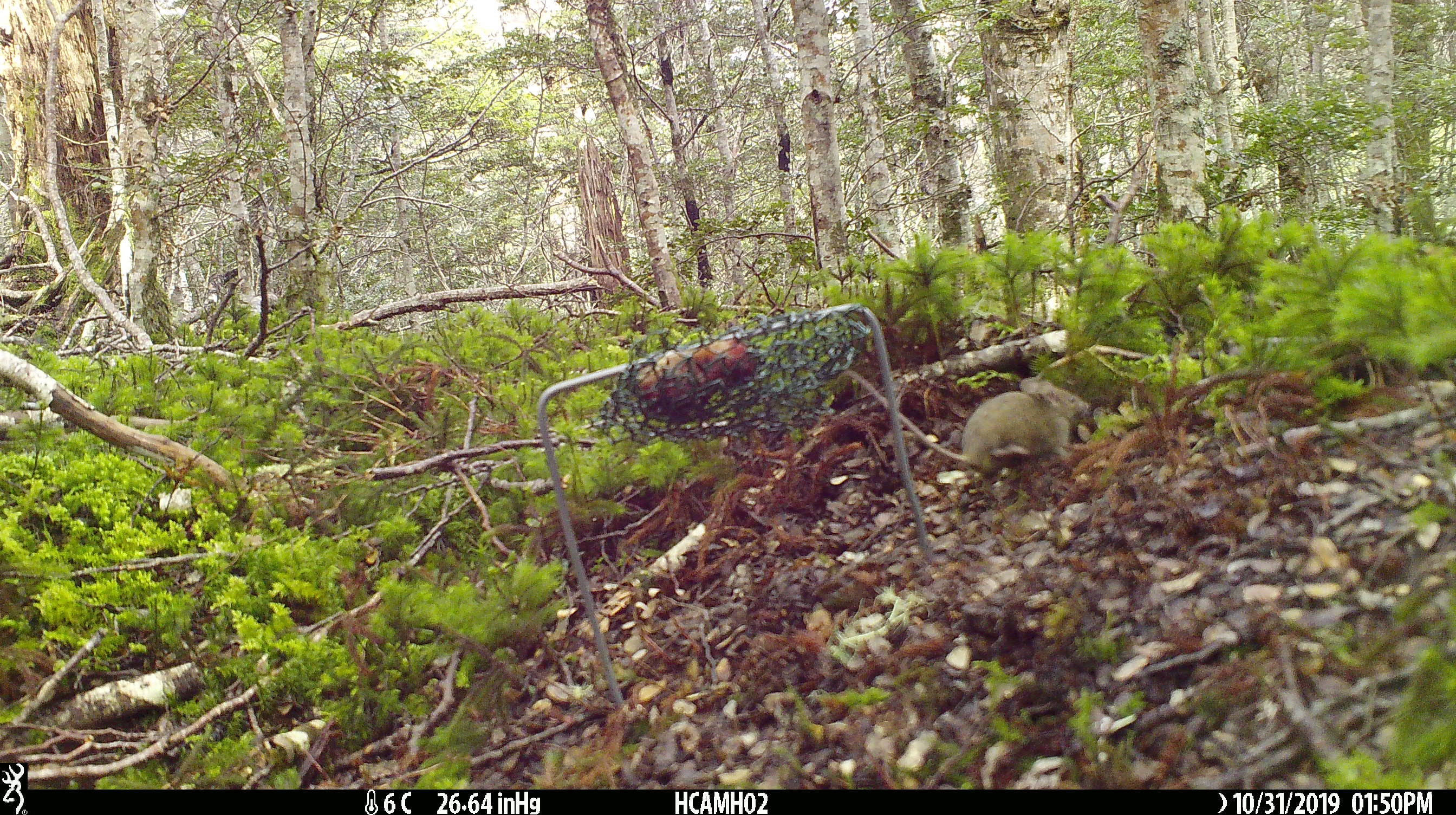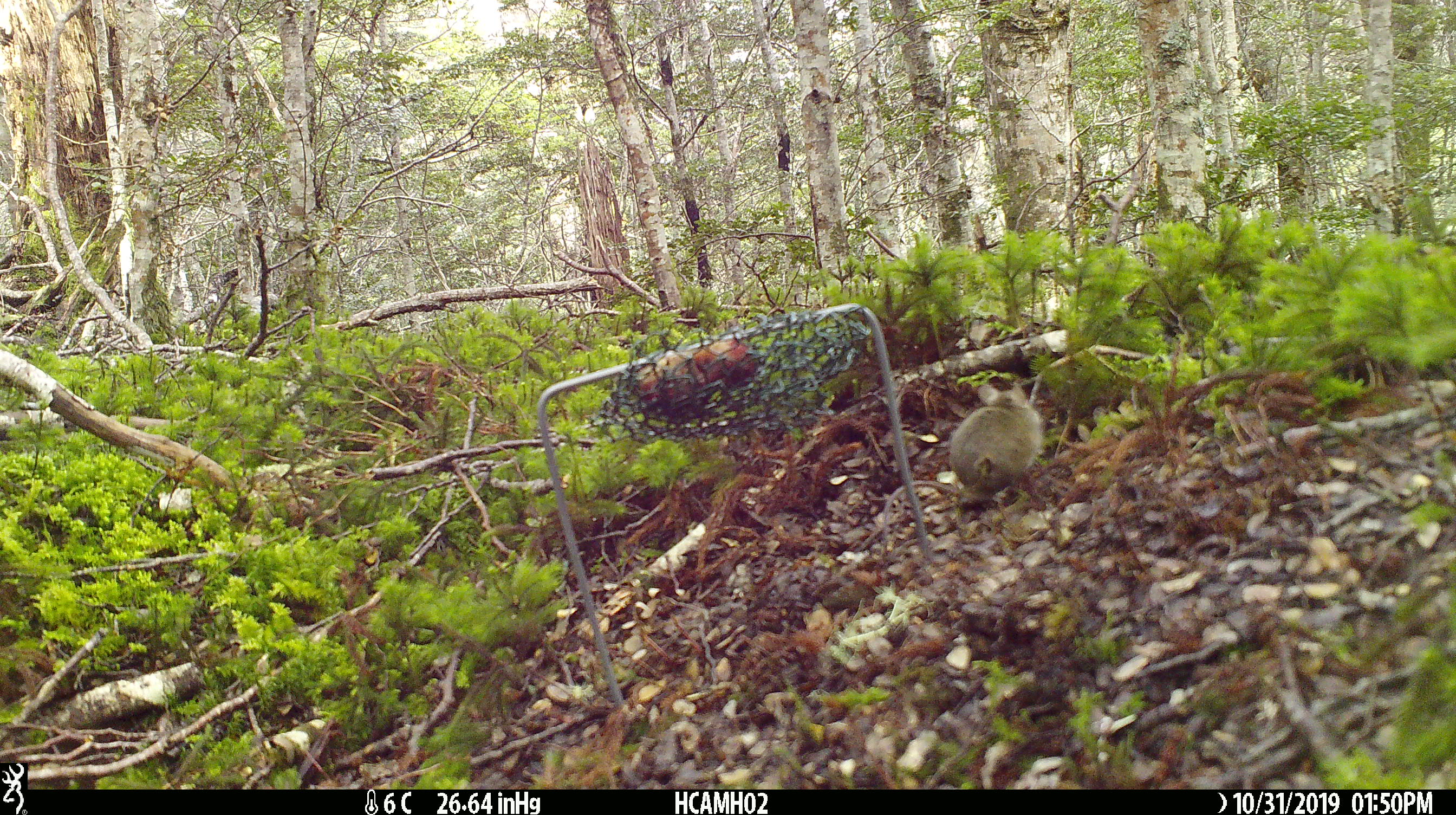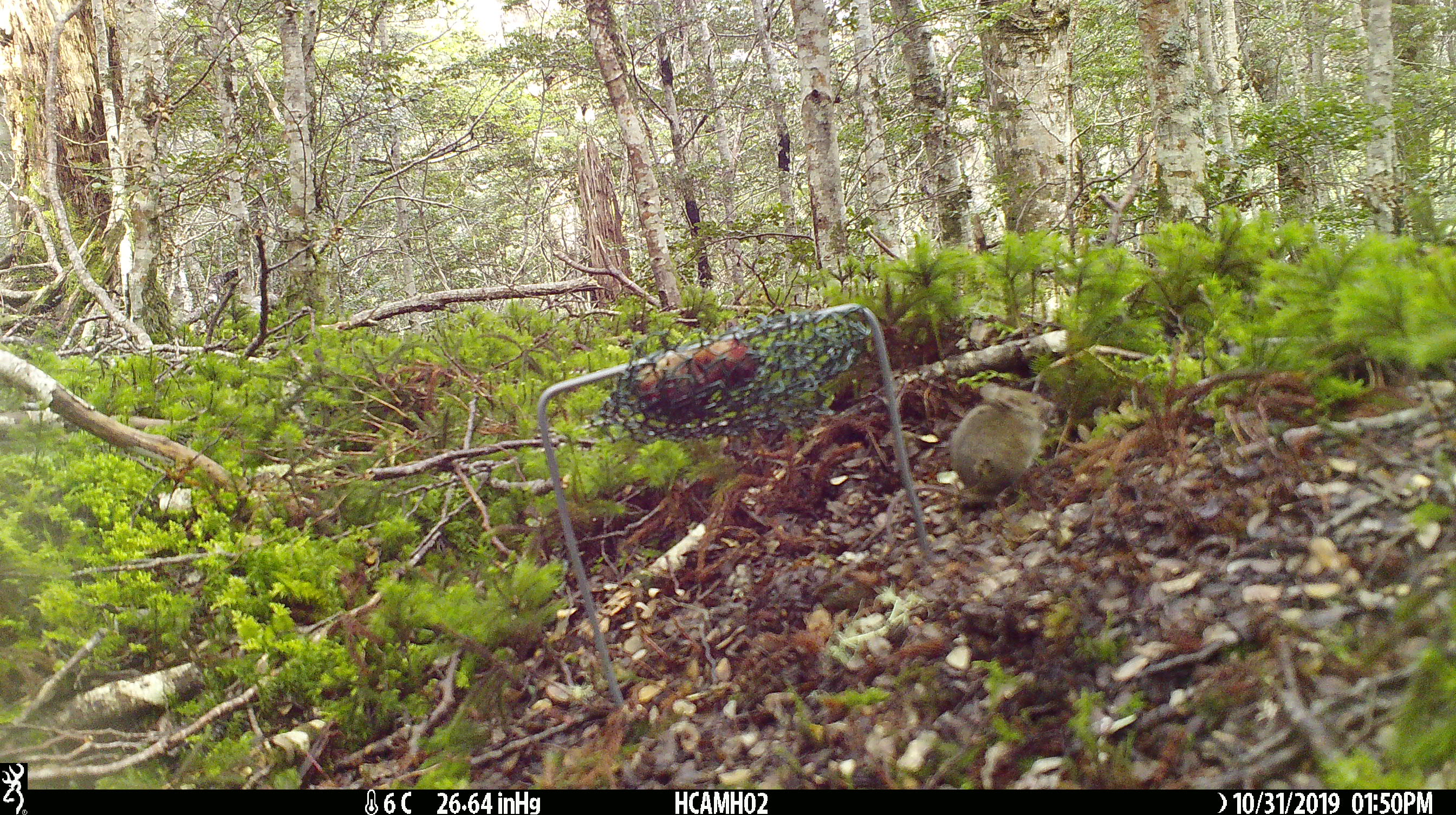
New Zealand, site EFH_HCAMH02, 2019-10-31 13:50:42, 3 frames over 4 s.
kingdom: Animalia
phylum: Chordata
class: Mammalia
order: Rodentia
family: Muridae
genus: Mus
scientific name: Mus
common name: mouse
Mouse (Mus).